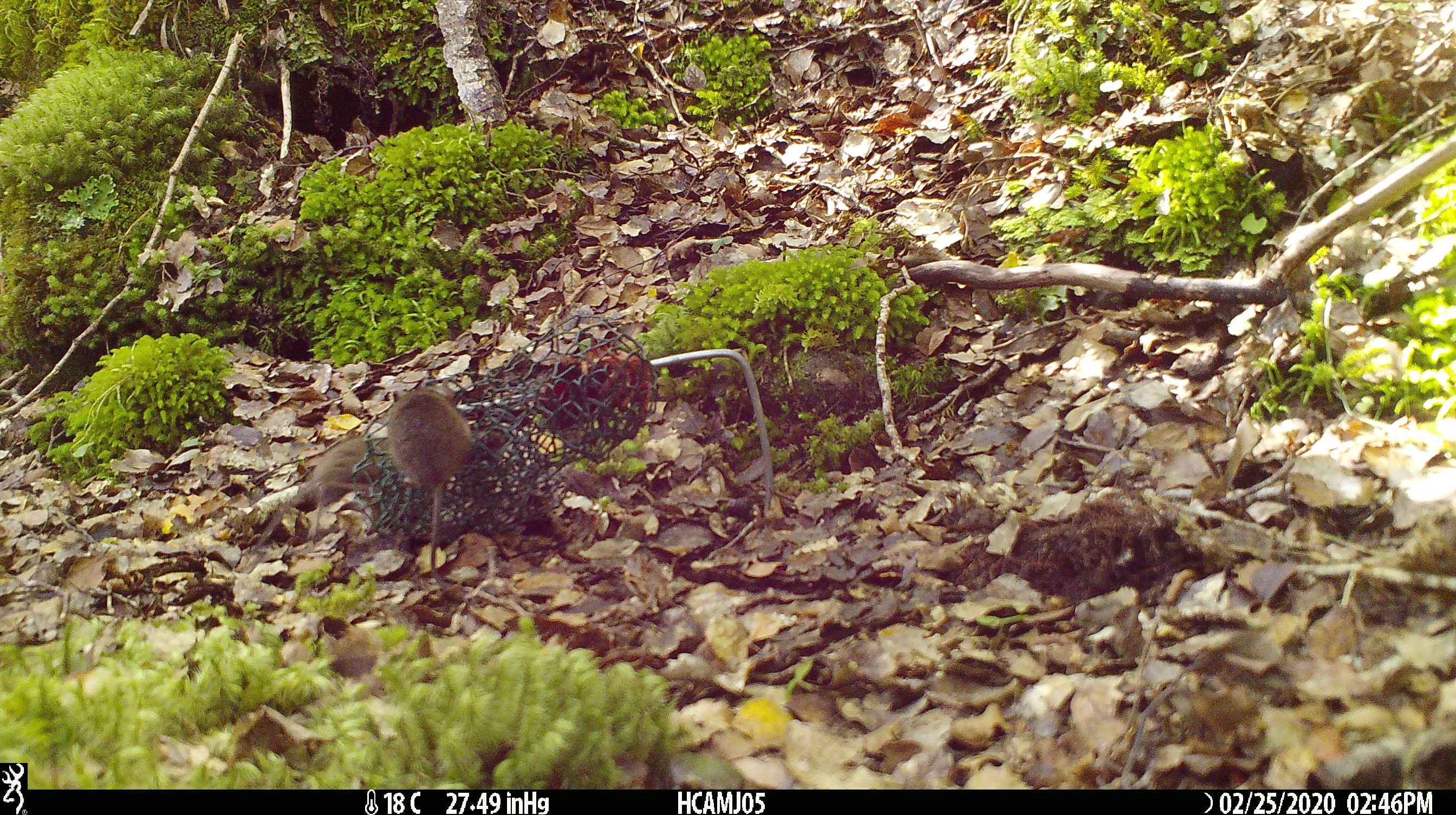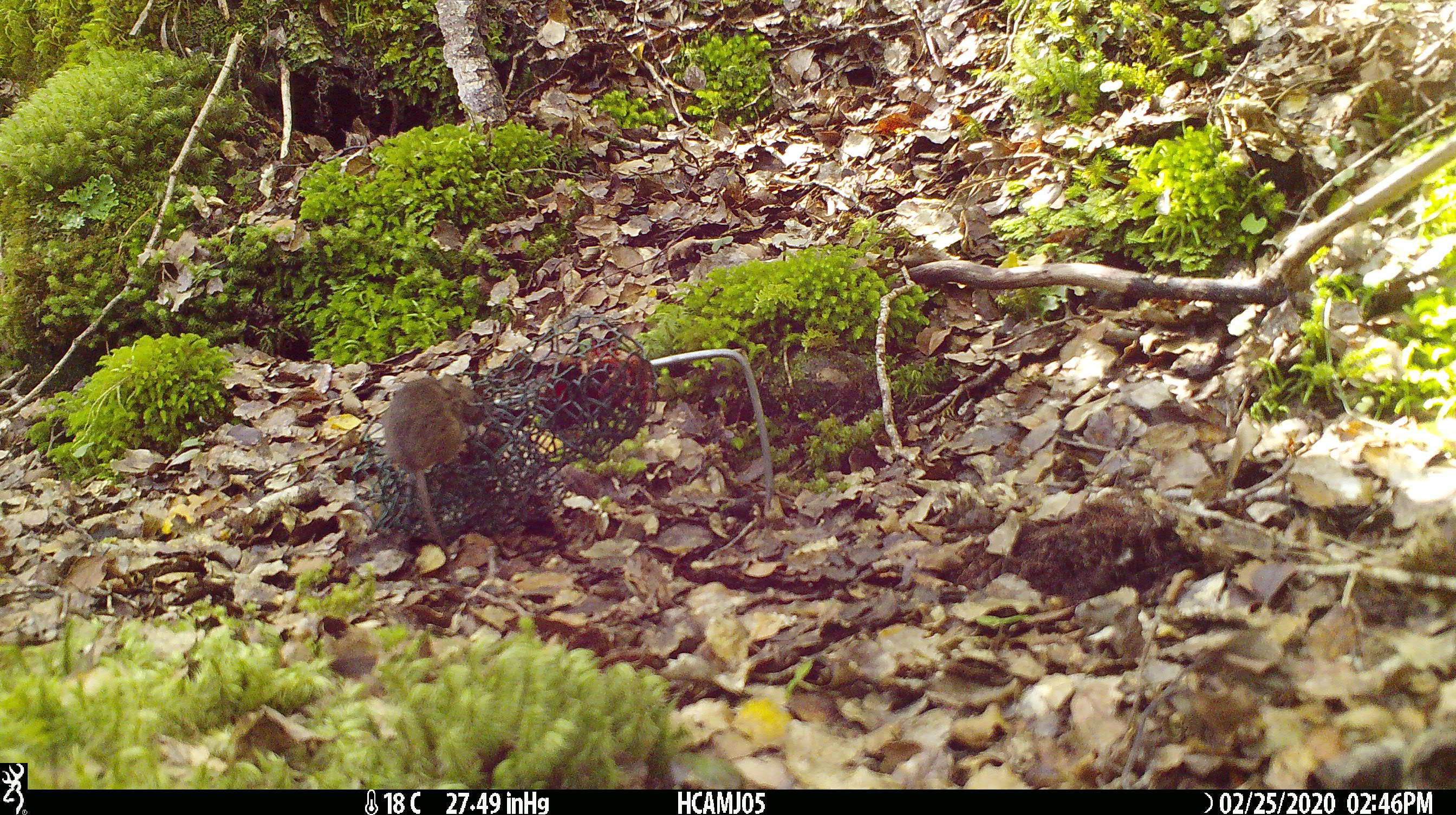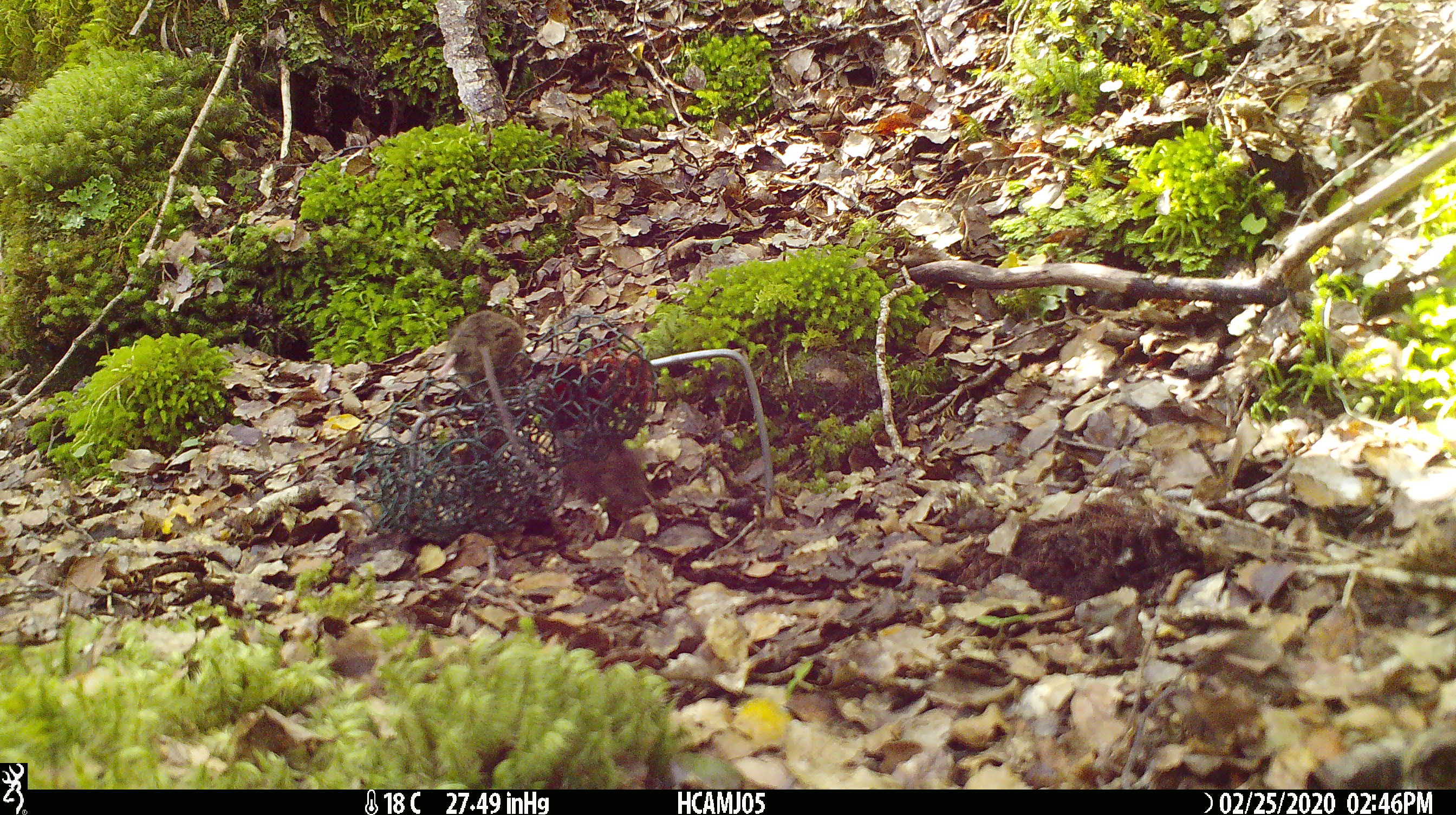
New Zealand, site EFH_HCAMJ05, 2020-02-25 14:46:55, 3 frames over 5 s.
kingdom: Animalia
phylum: Chordata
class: Mammalia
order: Rodentia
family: Muridae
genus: Mus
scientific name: Mus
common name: mouse